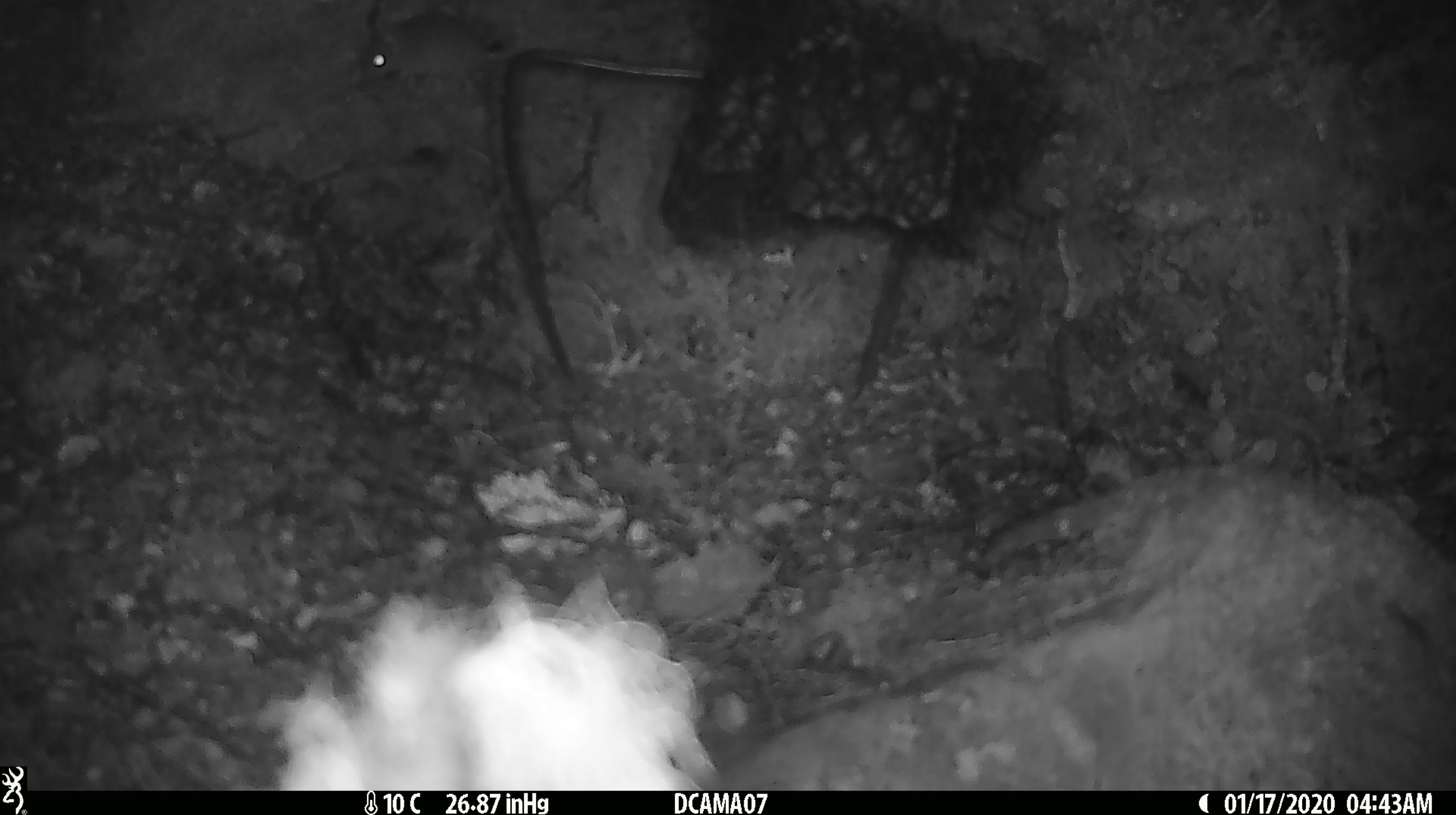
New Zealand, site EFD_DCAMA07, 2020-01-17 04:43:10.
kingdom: Animalia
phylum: Chordata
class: Mammalia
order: Rodentia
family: Muridae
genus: Mus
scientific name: Mus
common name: mouse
Mouse (Mus).